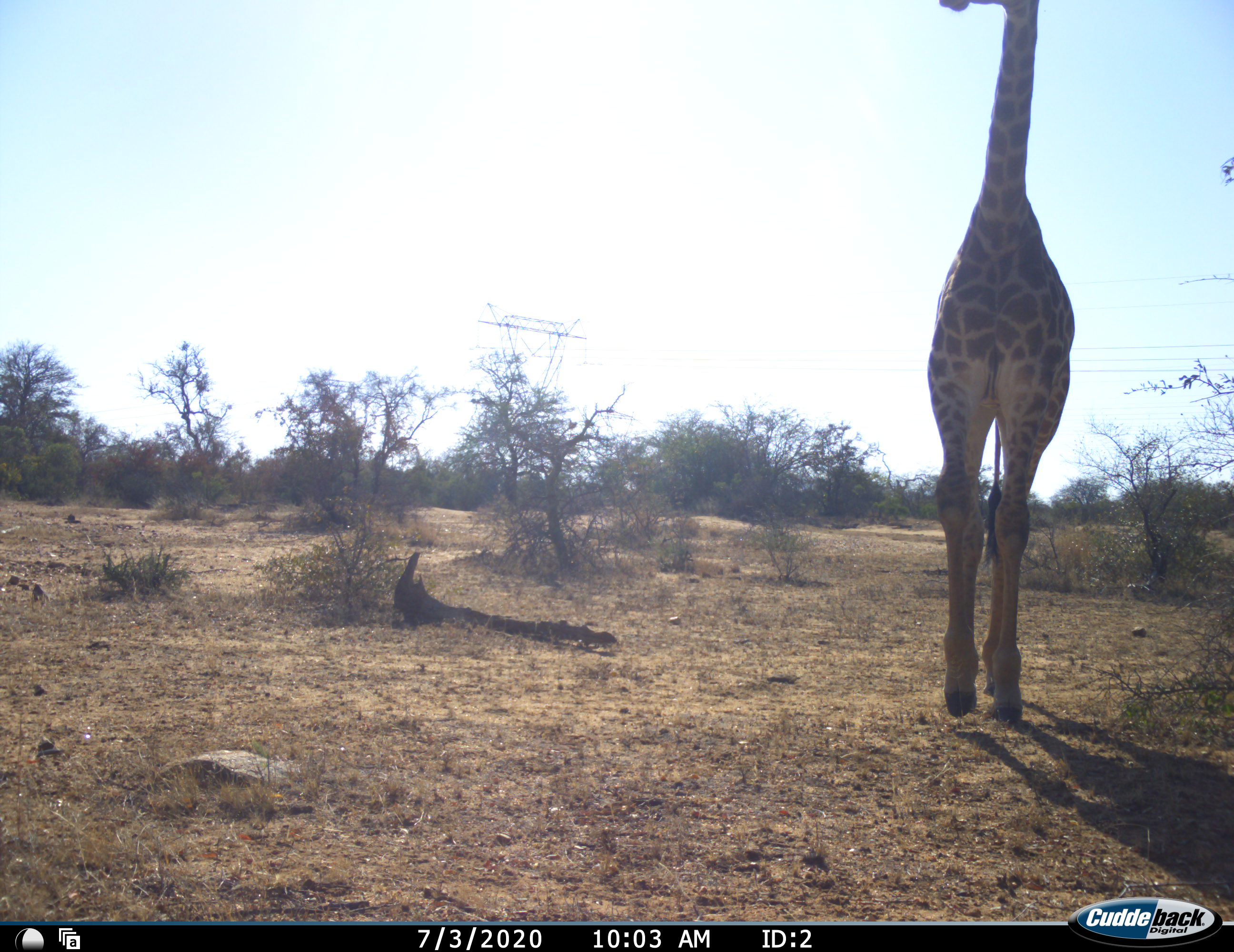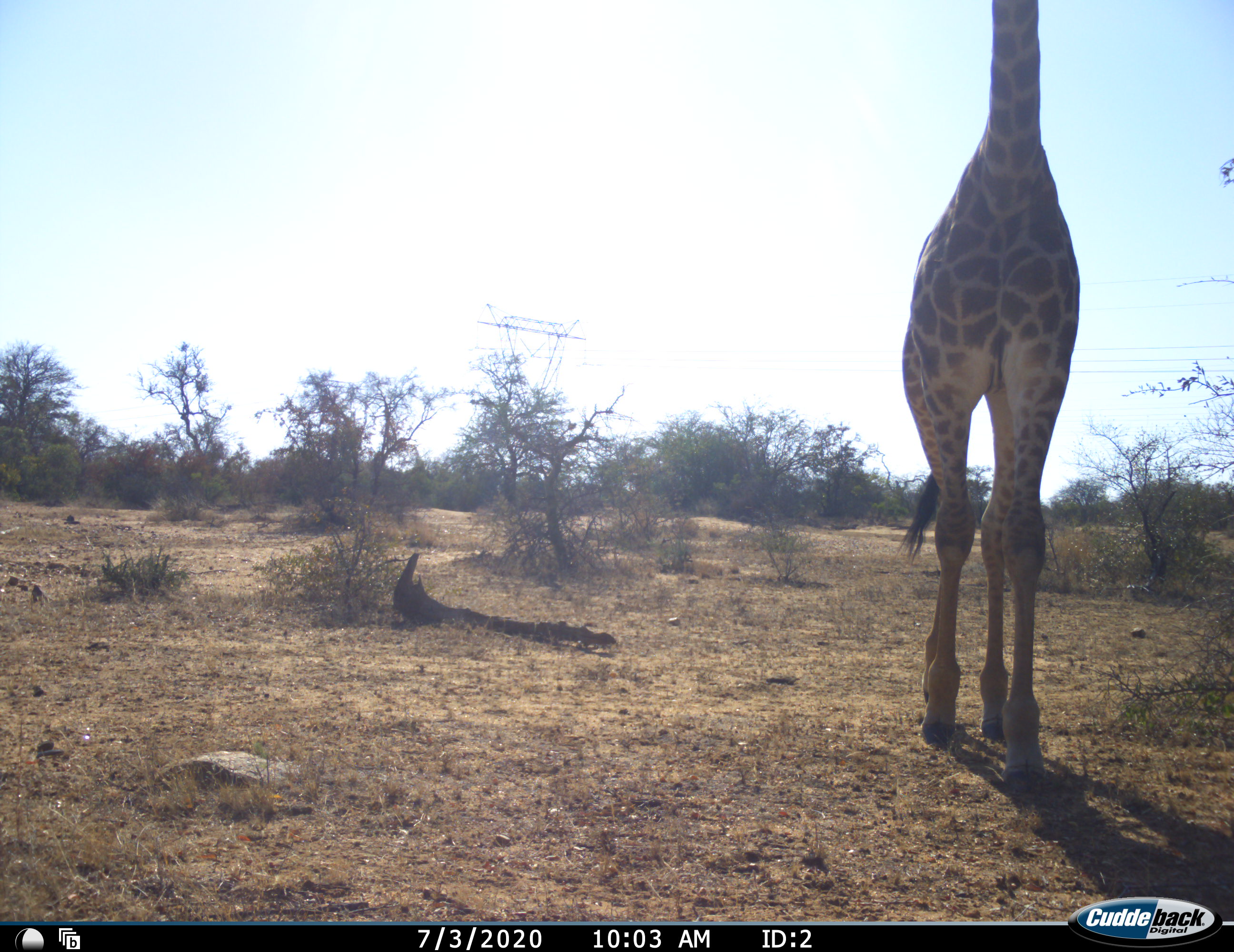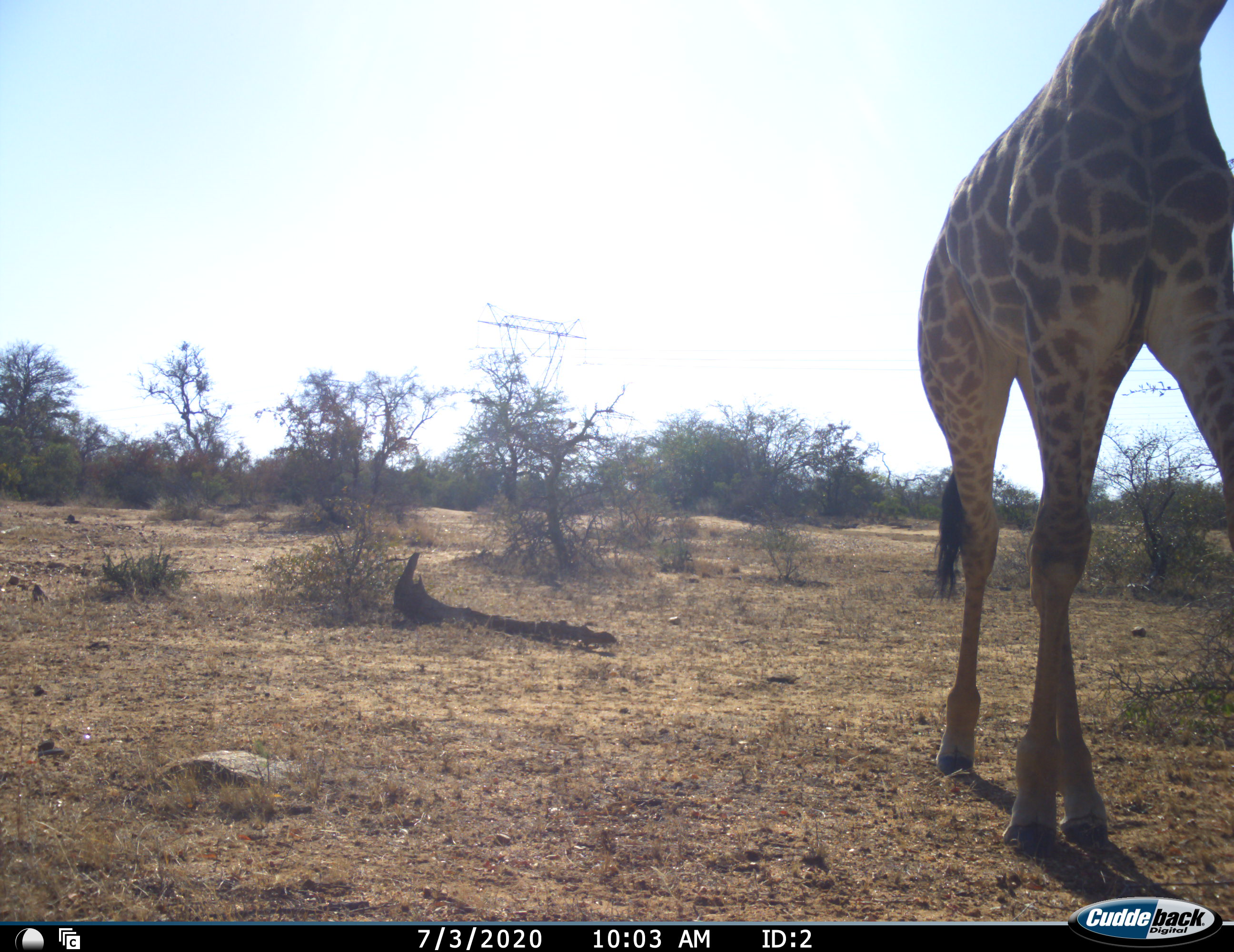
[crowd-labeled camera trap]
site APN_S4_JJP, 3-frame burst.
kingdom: Animalia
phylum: Chordata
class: Mammalia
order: Artiodactyla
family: Giraffidae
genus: Giraffa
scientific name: Giraffa camelopardalis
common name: giraffe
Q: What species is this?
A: Giraffe (Giraffa camelopardalis).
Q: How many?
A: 1.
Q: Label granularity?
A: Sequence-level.